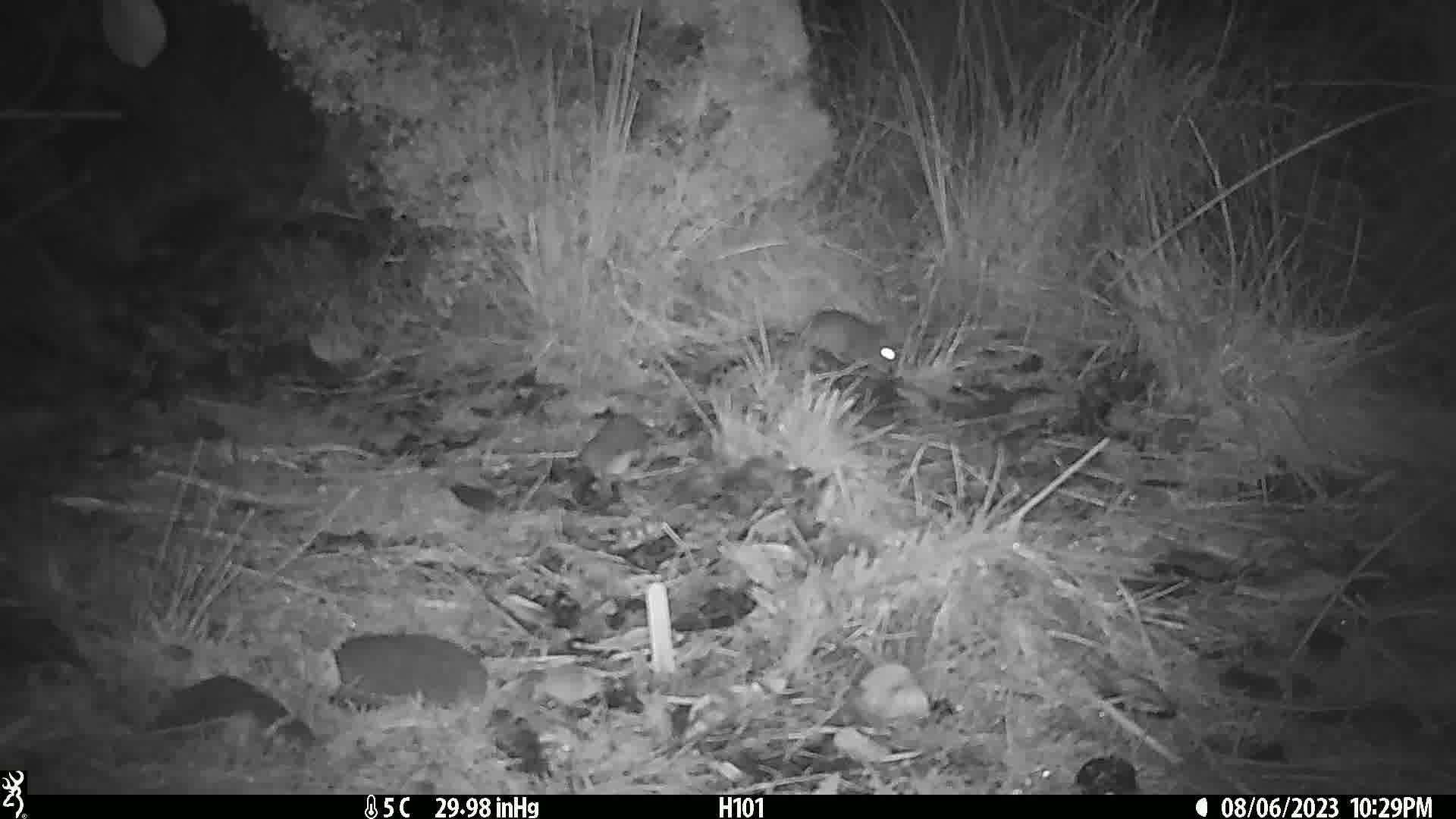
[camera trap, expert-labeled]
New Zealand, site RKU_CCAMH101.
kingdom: Animalia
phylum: Chordata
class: Mammalia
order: Rodentia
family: Muridae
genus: Rattus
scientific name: Rattus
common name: rat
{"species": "rat (Rattus)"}